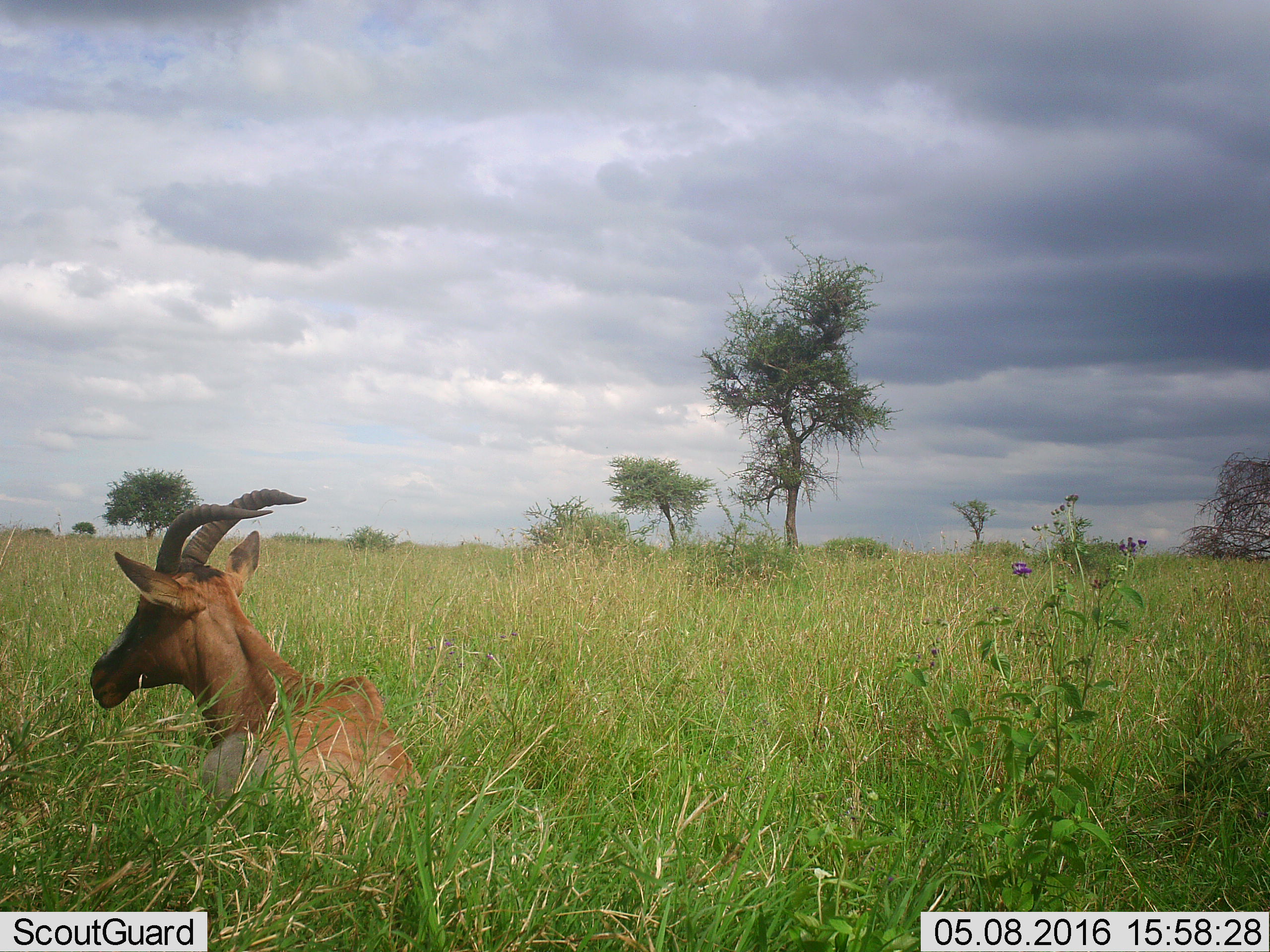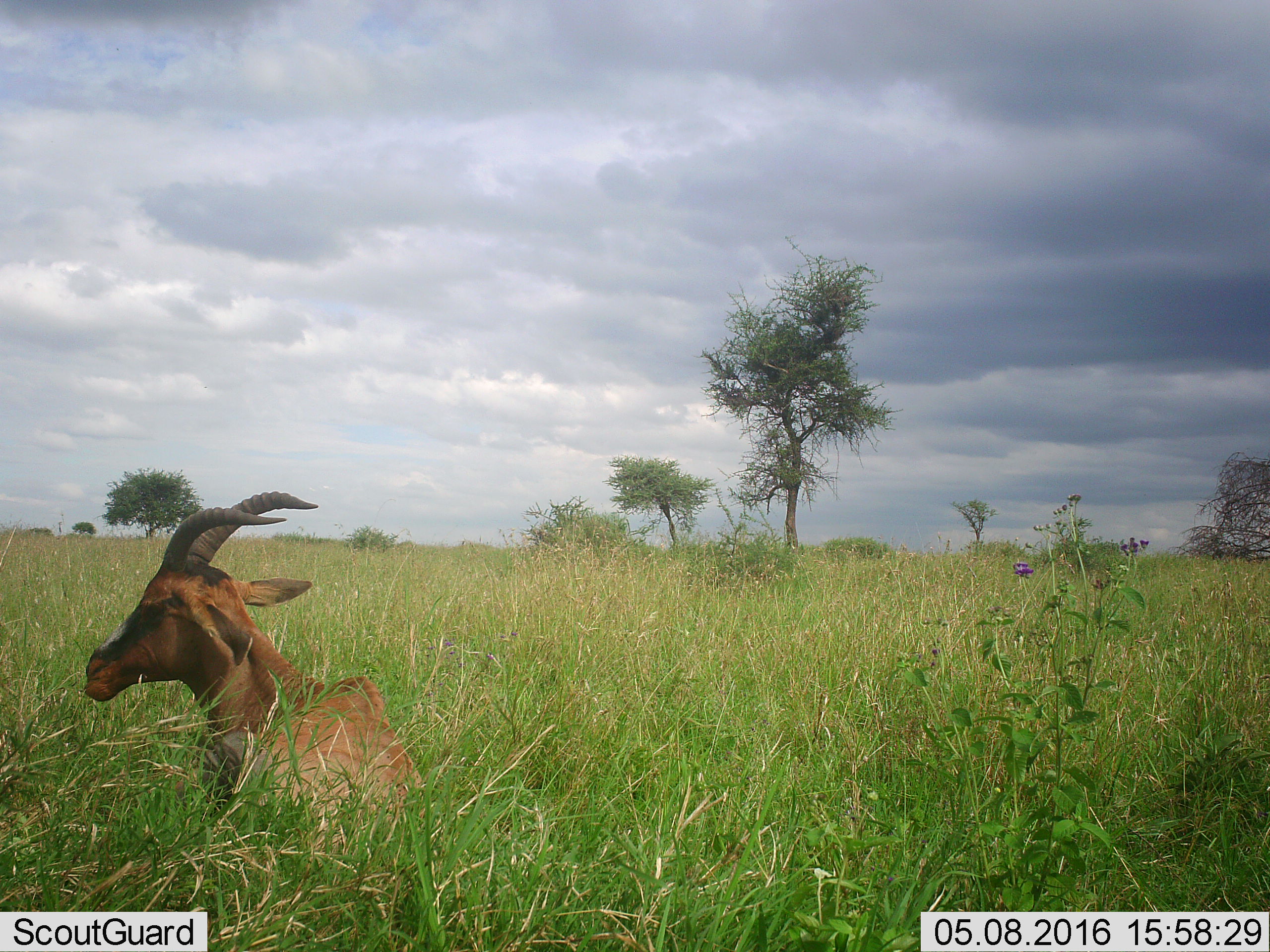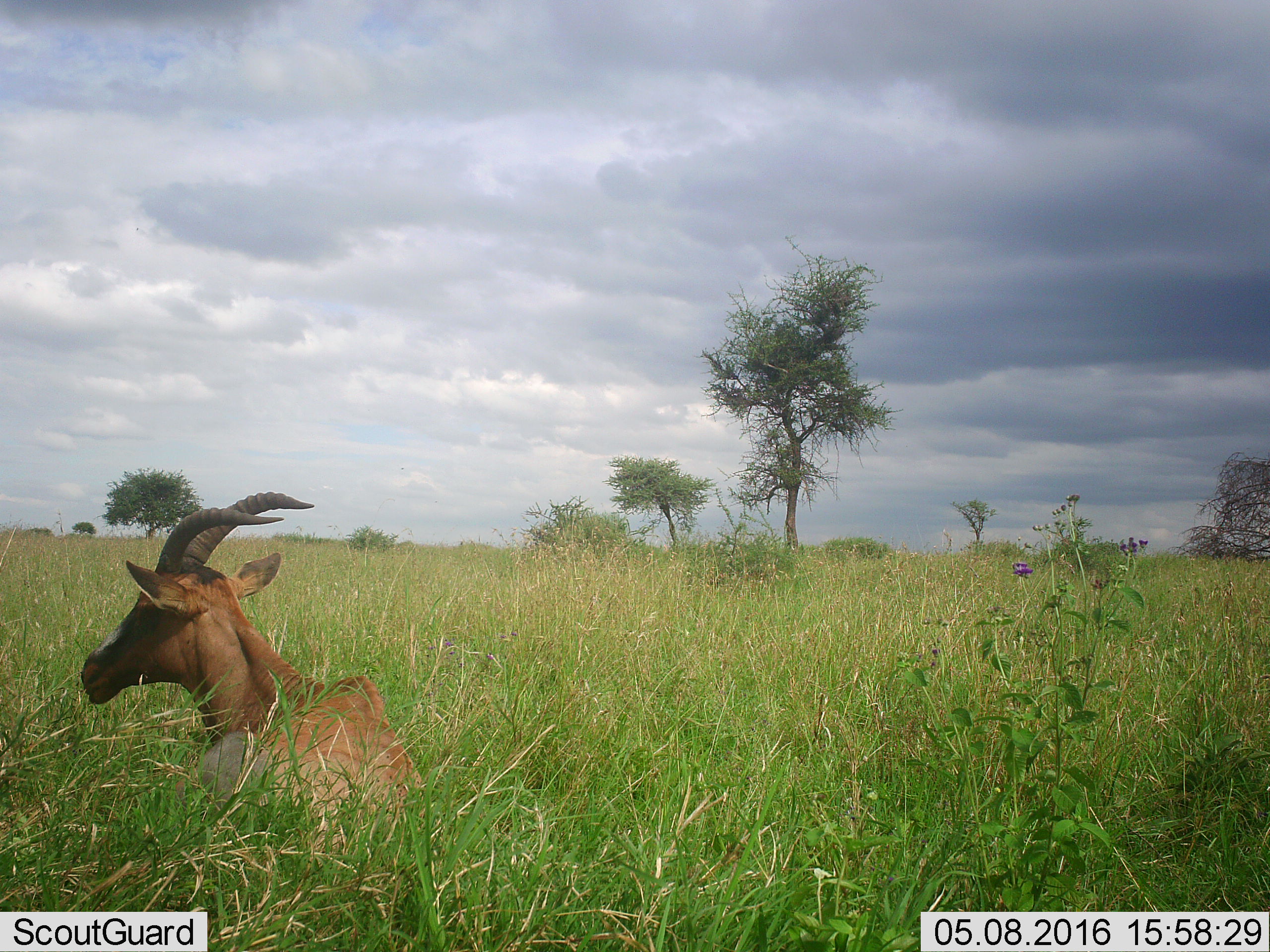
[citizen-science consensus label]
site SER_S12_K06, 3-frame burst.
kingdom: Animalia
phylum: Chordata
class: Mammalia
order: Artiodactyla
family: Bovidae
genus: Damaliscus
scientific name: Damaliscus lunatus jimela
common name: topi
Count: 1.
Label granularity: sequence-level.